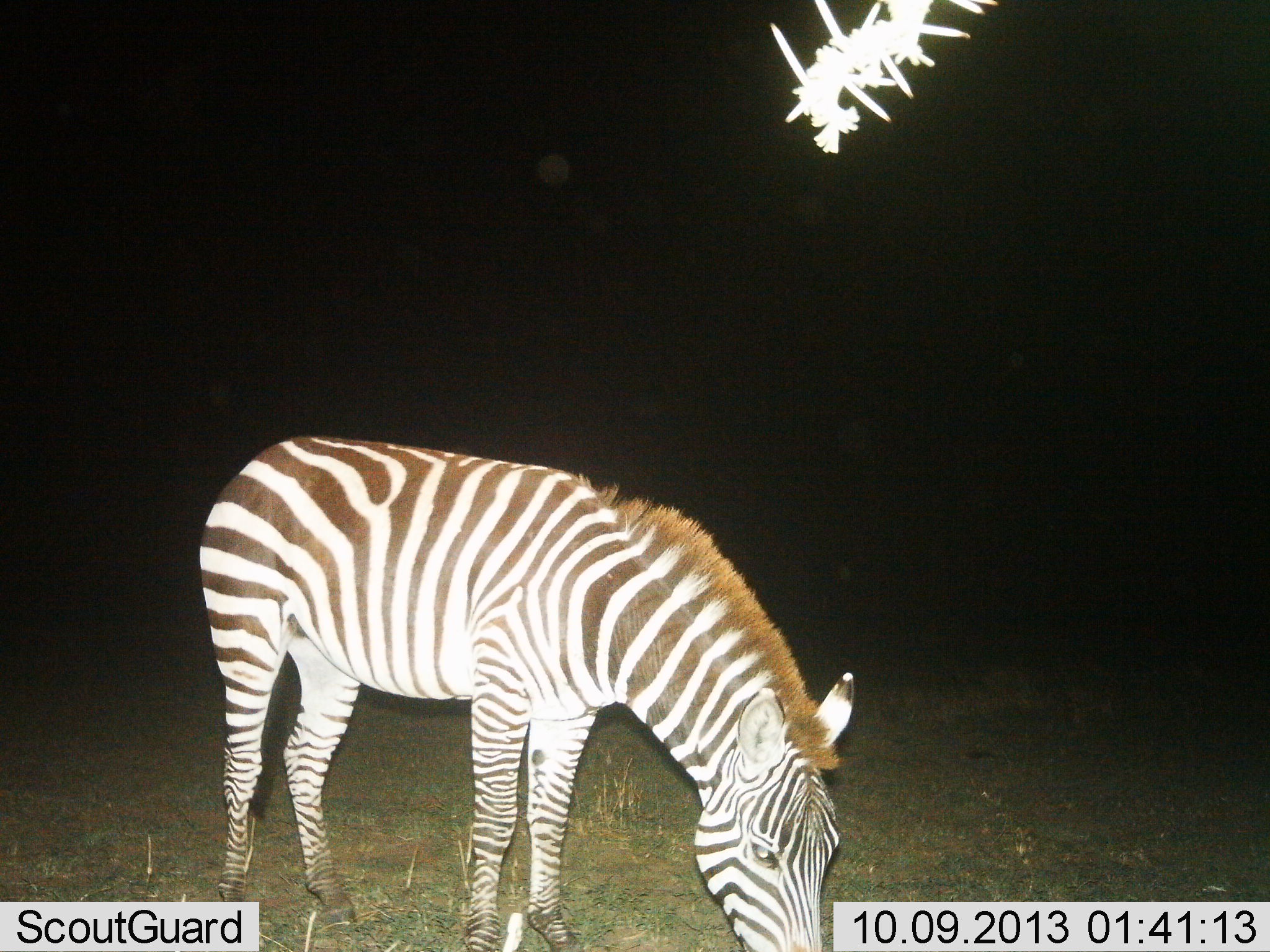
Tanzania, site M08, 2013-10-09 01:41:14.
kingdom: Animalia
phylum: Chordata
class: Mammalia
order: Perissodactyla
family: Equidae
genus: Equus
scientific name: Equus quagga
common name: plains zebra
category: zebra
Zebra (plains zebra) (Equus quagga), count 1. Behavior (volunteer vote fractions): standing 19%, resting 0%, moving 0%, interacting 0%. Young present (vote fraction): 3%. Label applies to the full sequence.